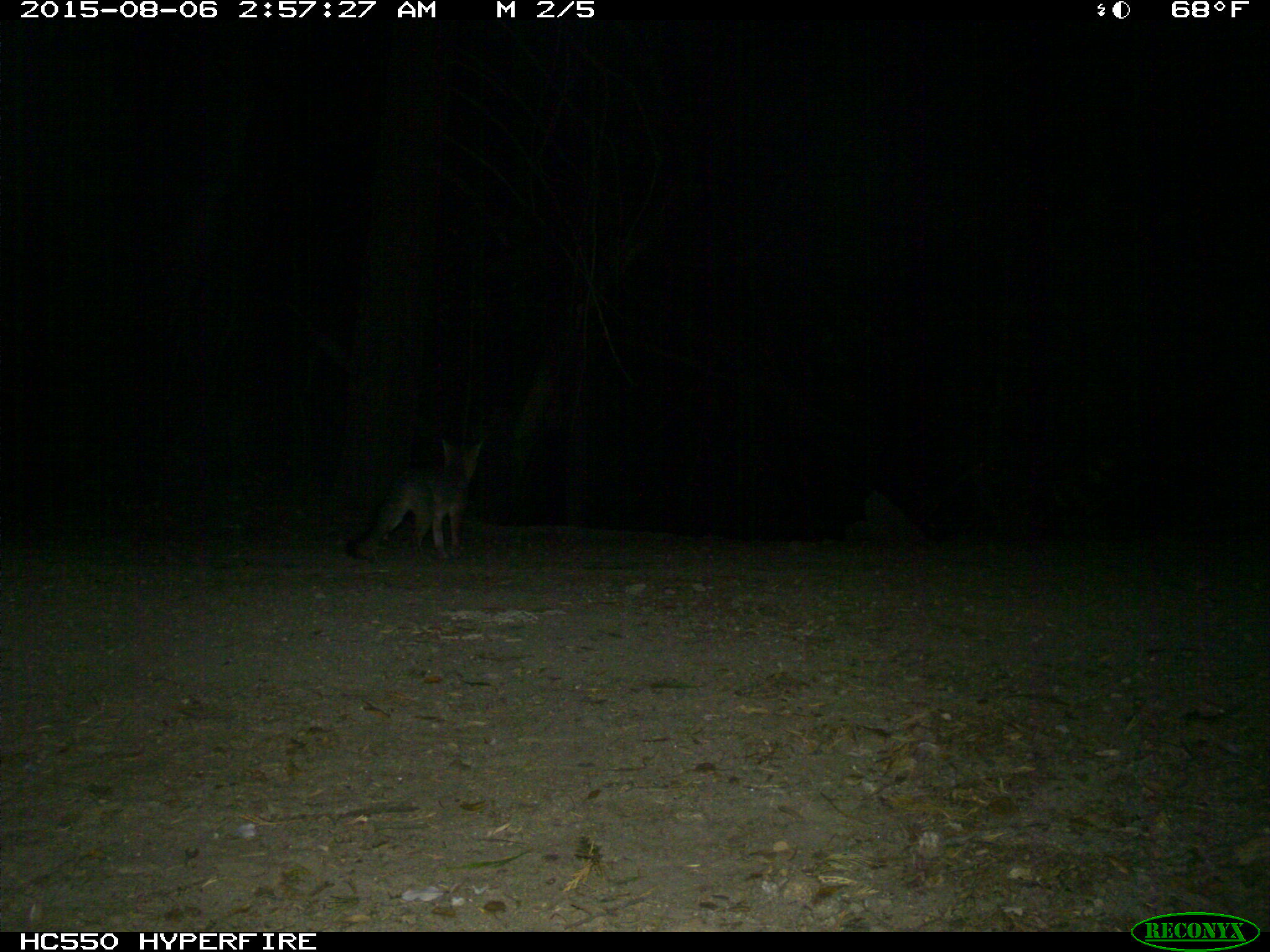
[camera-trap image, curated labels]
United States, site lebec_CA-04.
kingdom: Animalia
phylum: Chordata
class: Mammalia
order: Carnivora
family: Canidae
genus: Urocyon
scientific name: Urocyon cinereoargenteus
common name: gray fox